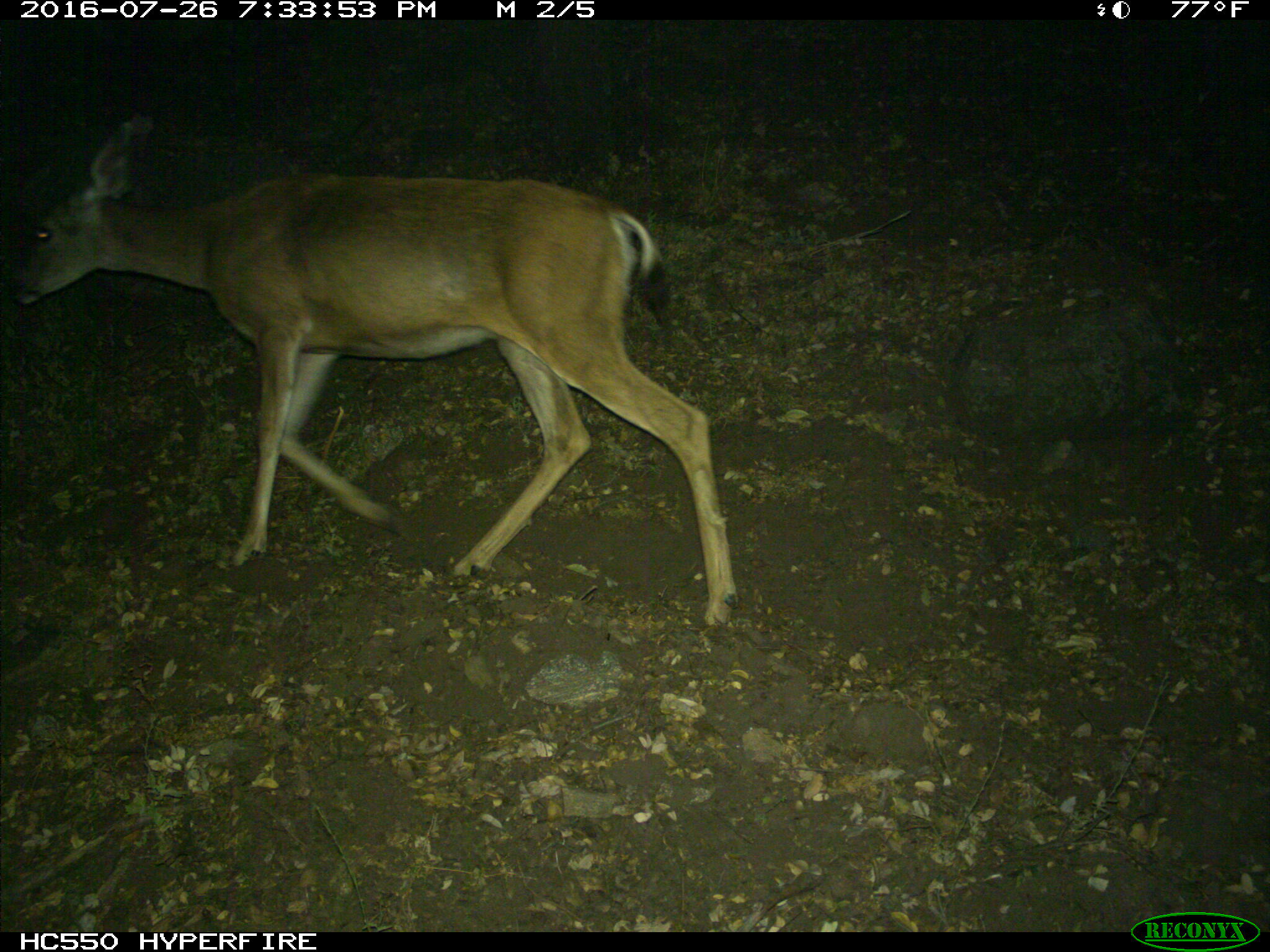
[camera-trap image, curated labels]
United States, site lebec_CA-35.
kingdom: Animalia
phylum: Chordata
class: Mammalia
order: Artiodactyla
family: Cervidae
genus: Odocoileus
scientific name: Odocoileus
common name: deer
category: unidentified deer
Unidentified deer (deer) (Odocoileus).